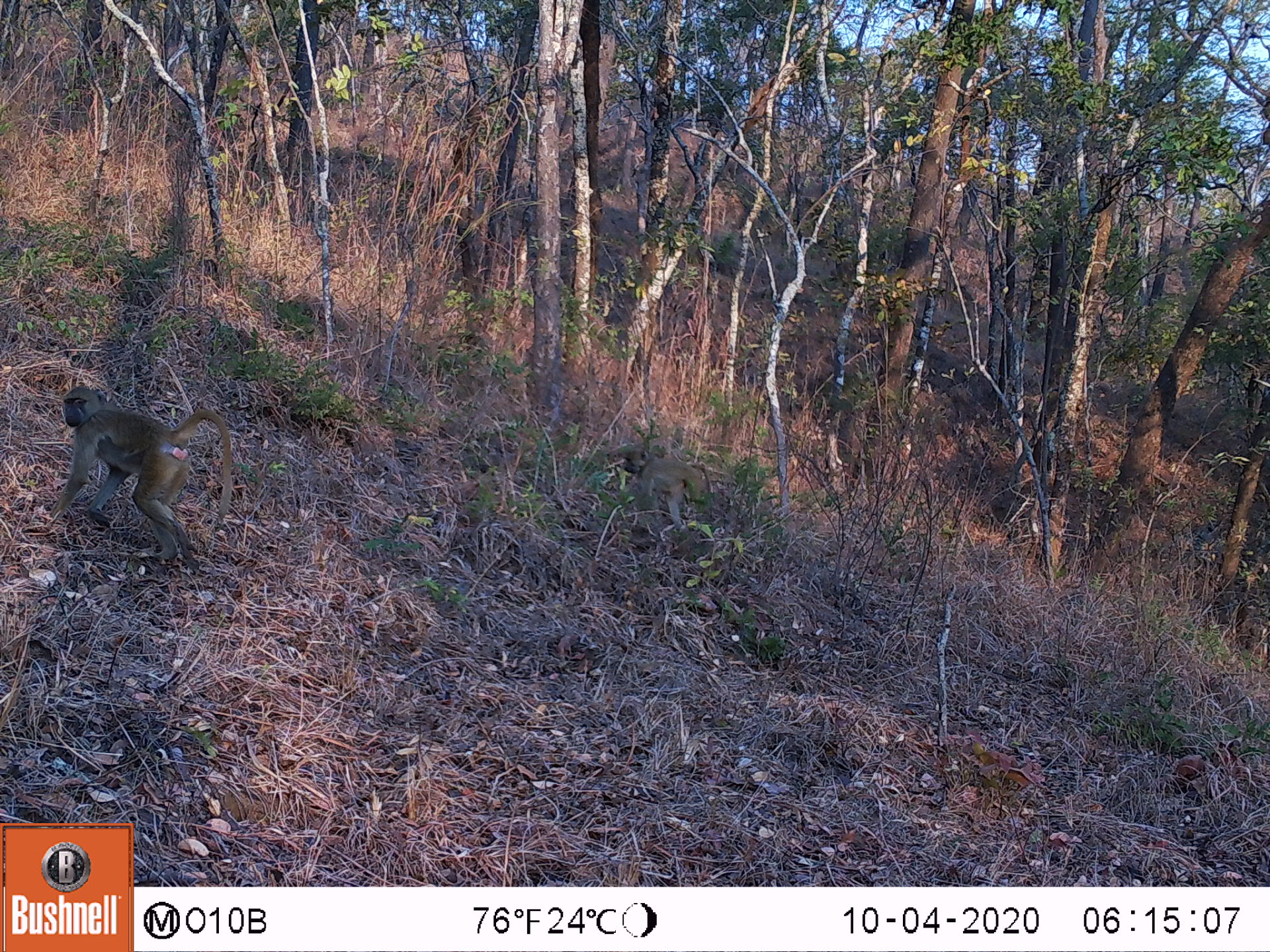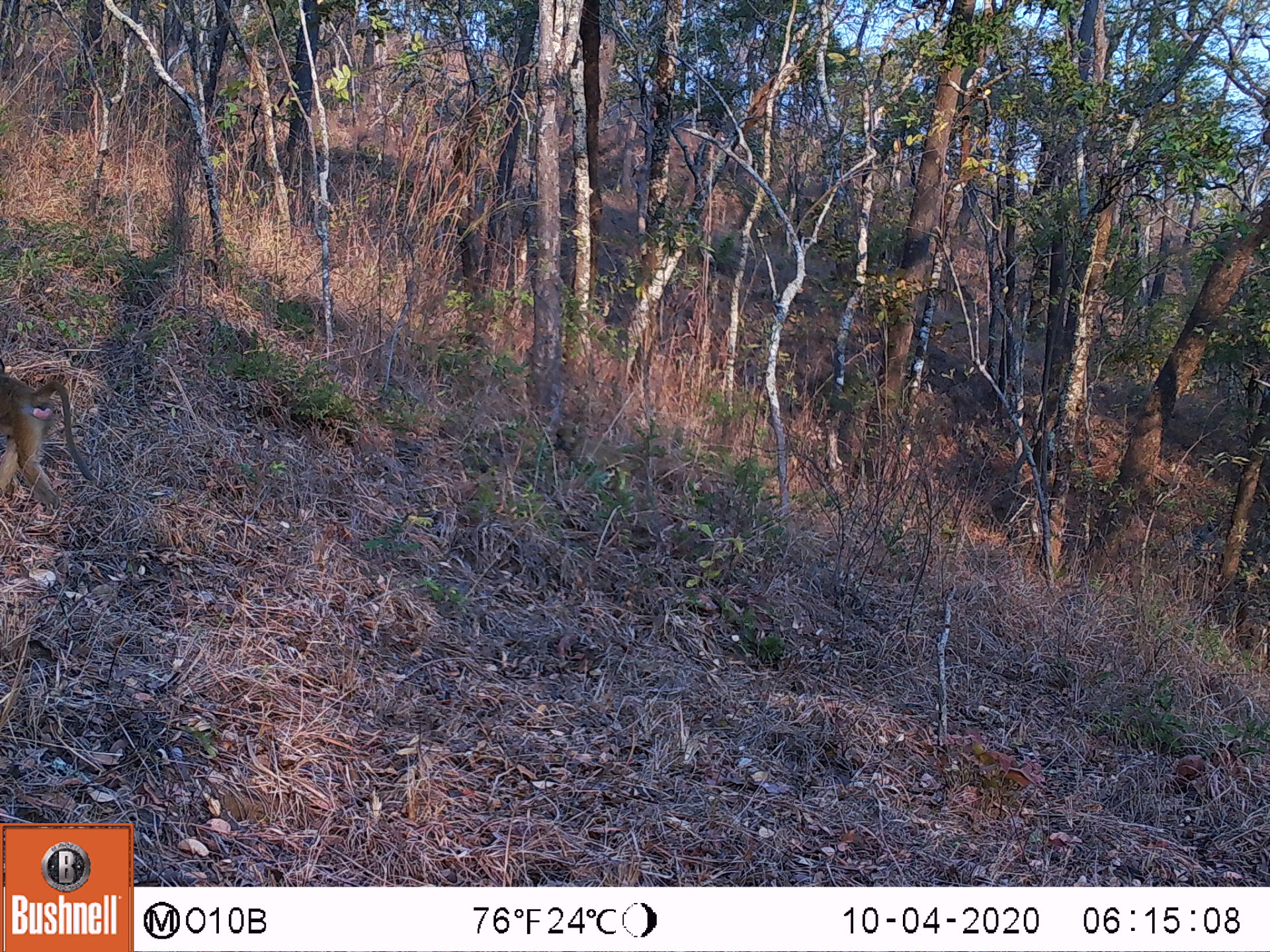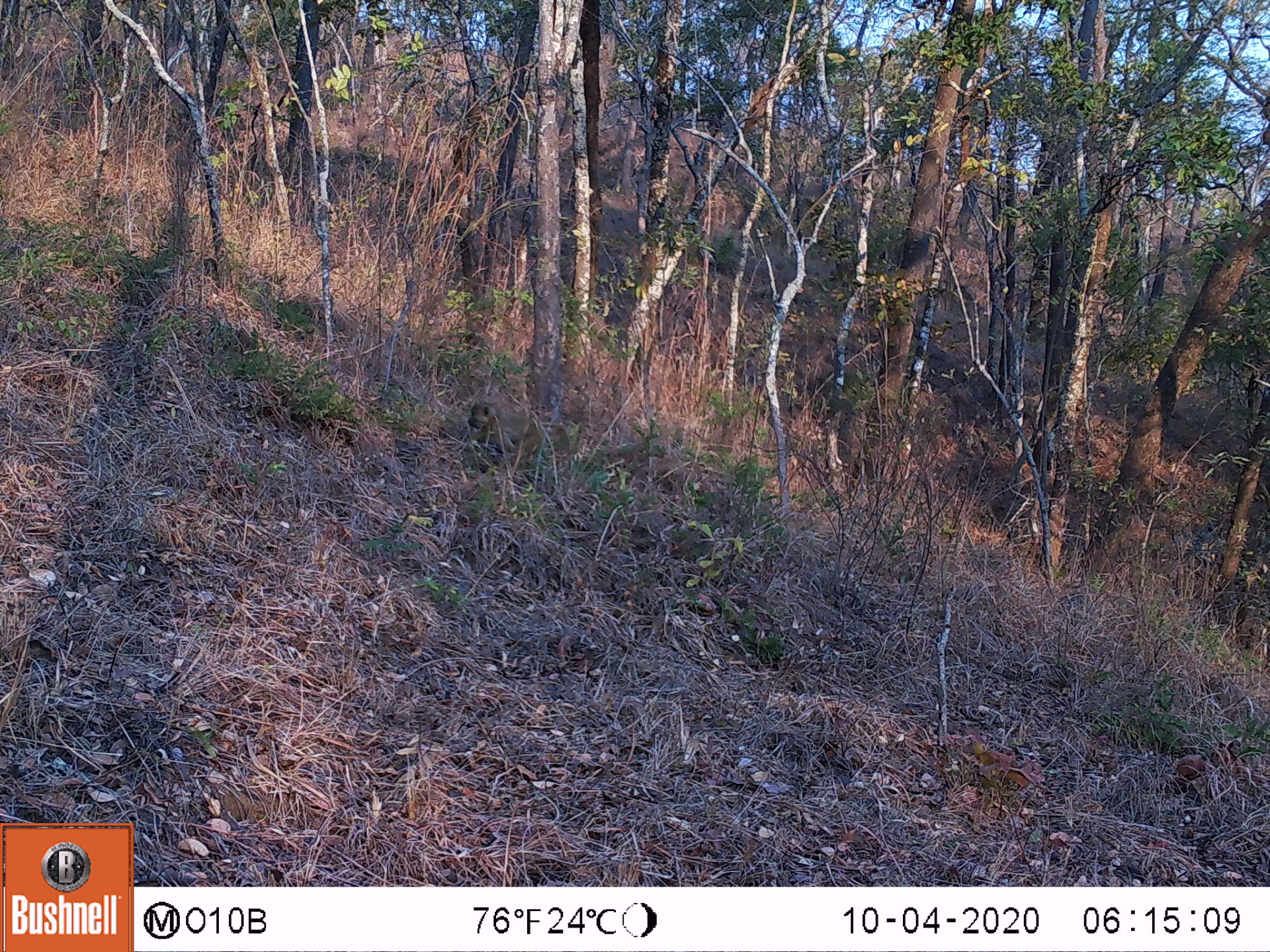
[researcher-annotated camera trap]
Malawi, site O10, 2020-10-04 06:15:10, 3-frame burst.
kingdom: Animalia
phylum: Chordata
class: Mammalia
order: Primates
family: Cercopithecidae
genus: Papio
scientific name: Papio cynocephalus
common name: yellow baboon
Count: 2.